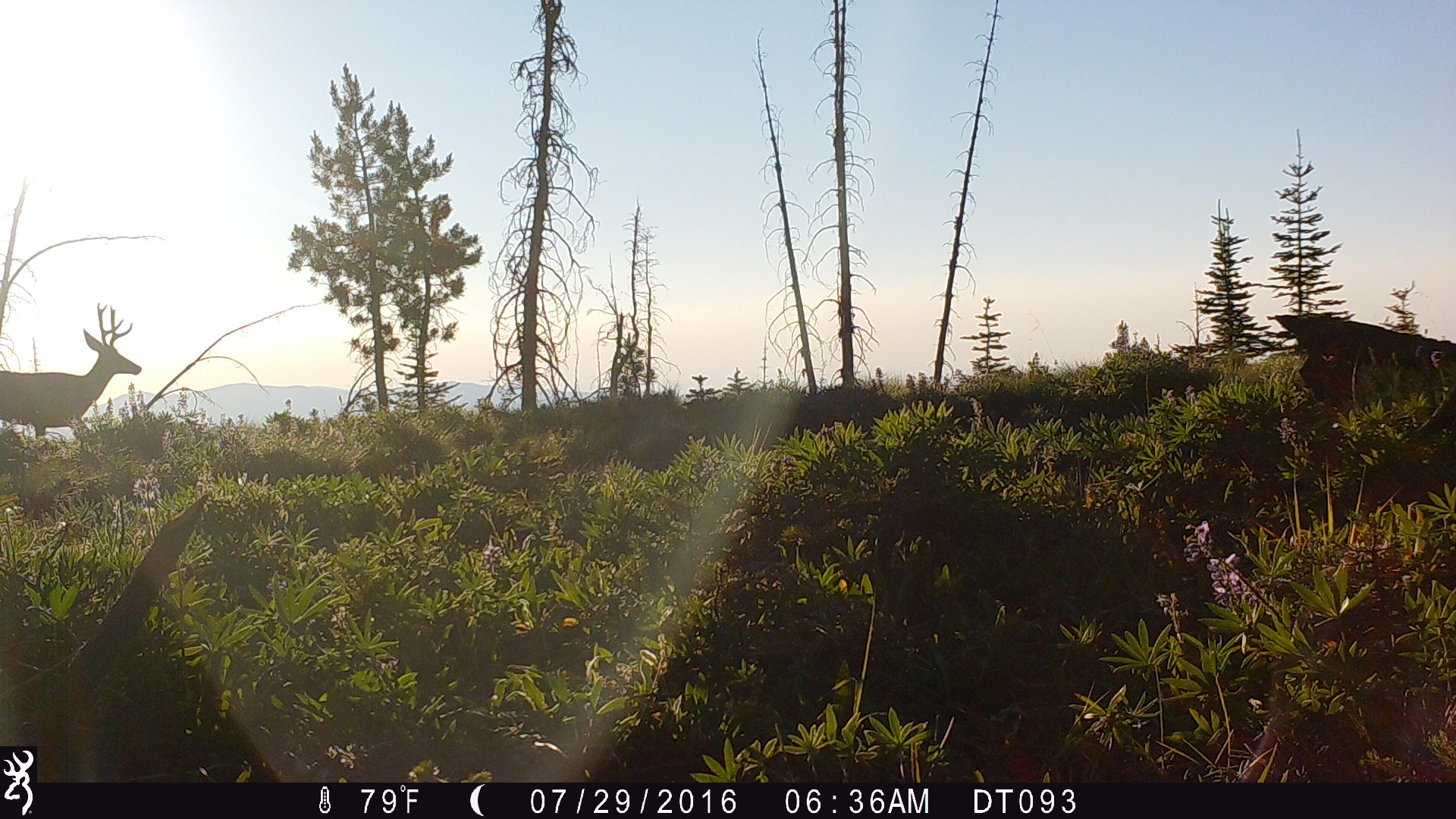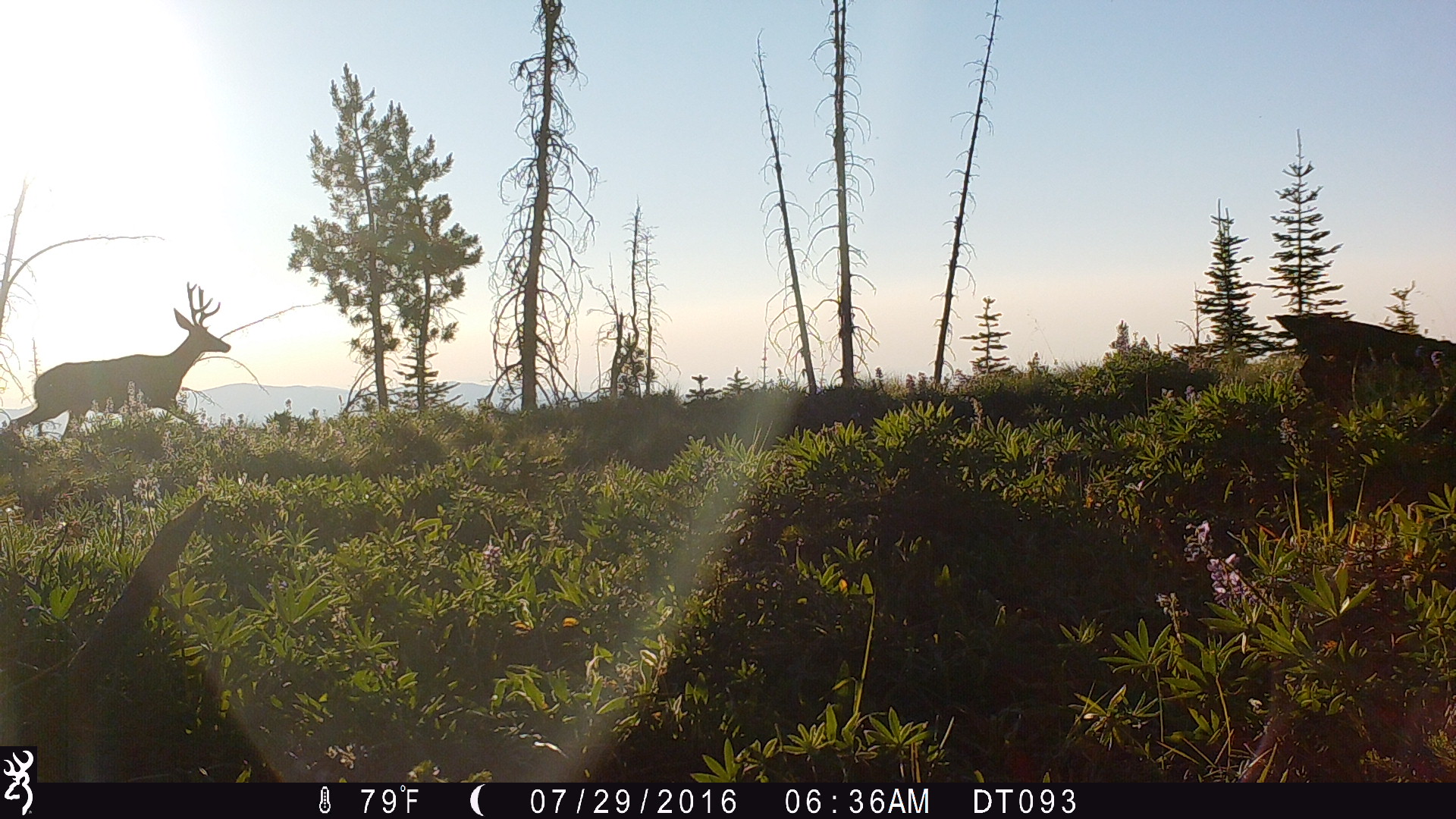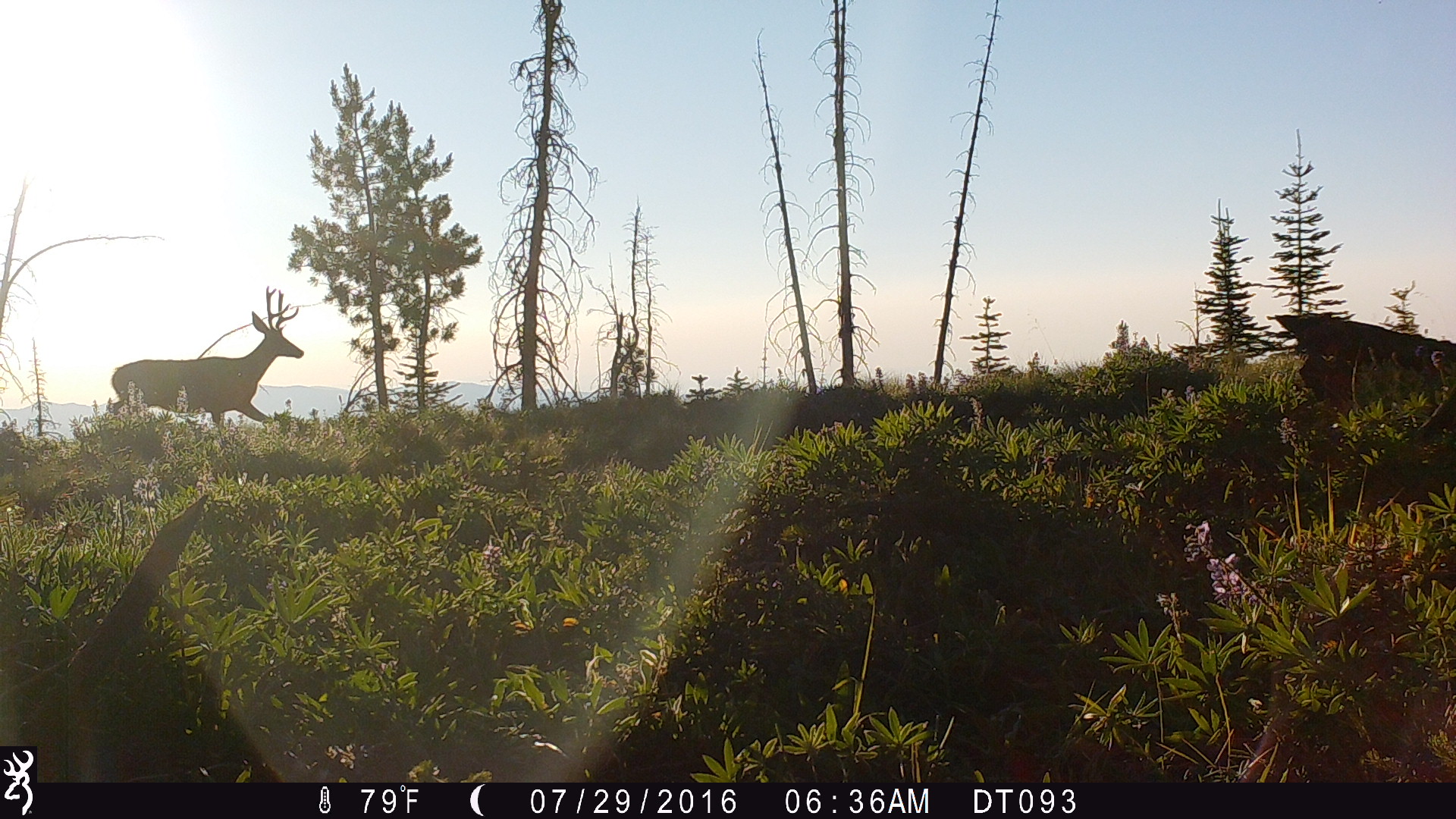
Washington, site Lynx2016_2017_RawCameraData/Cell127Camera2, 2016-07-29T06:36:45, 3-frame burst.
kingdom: Animalia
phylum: Chordata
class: Mammalia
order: Artiodactyla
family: Cervidae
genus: Odocoileus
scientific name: Odocoileus hemionus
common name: mule deer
Odocoileus hemionus (mule deer). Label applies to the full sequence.